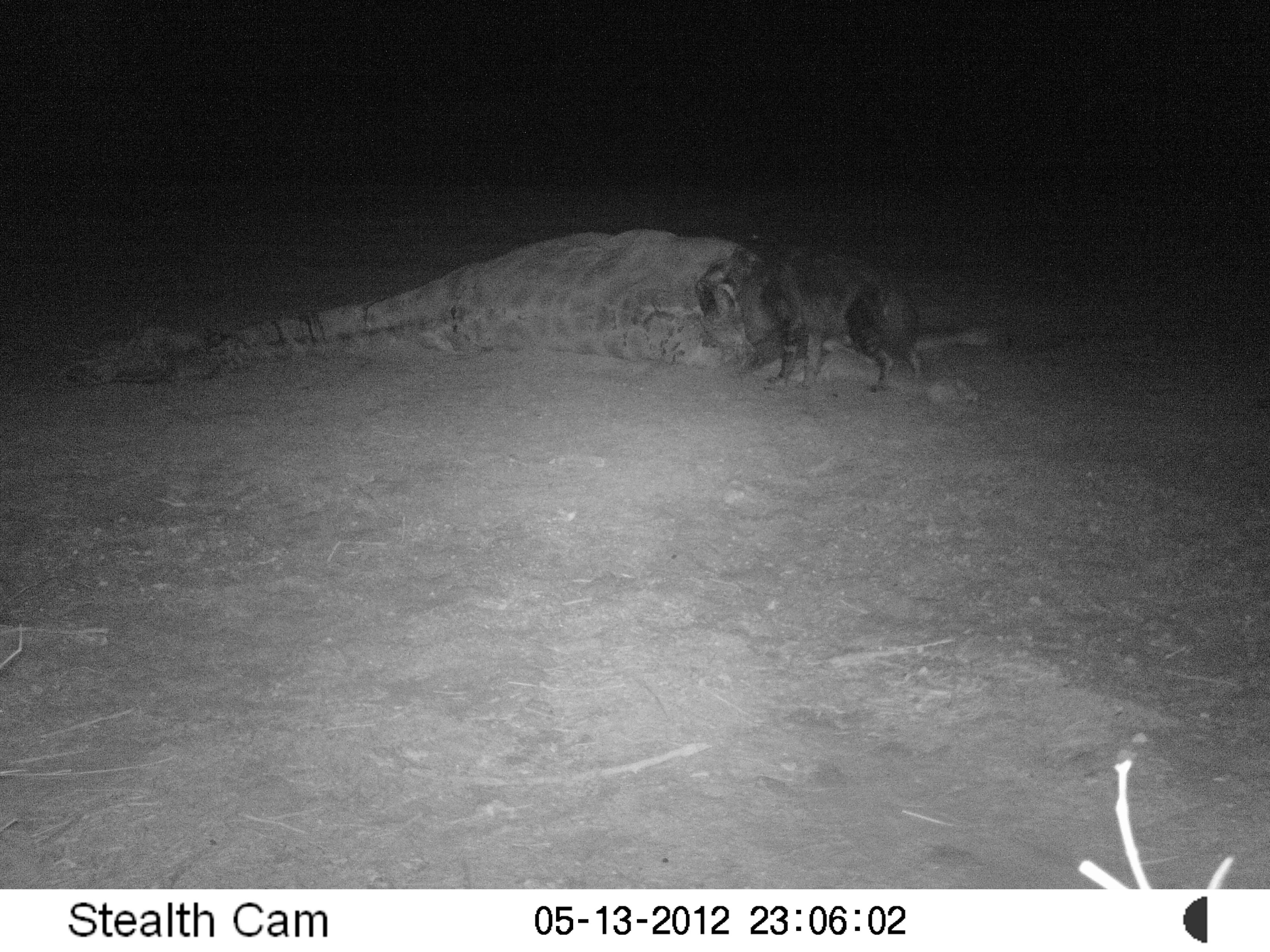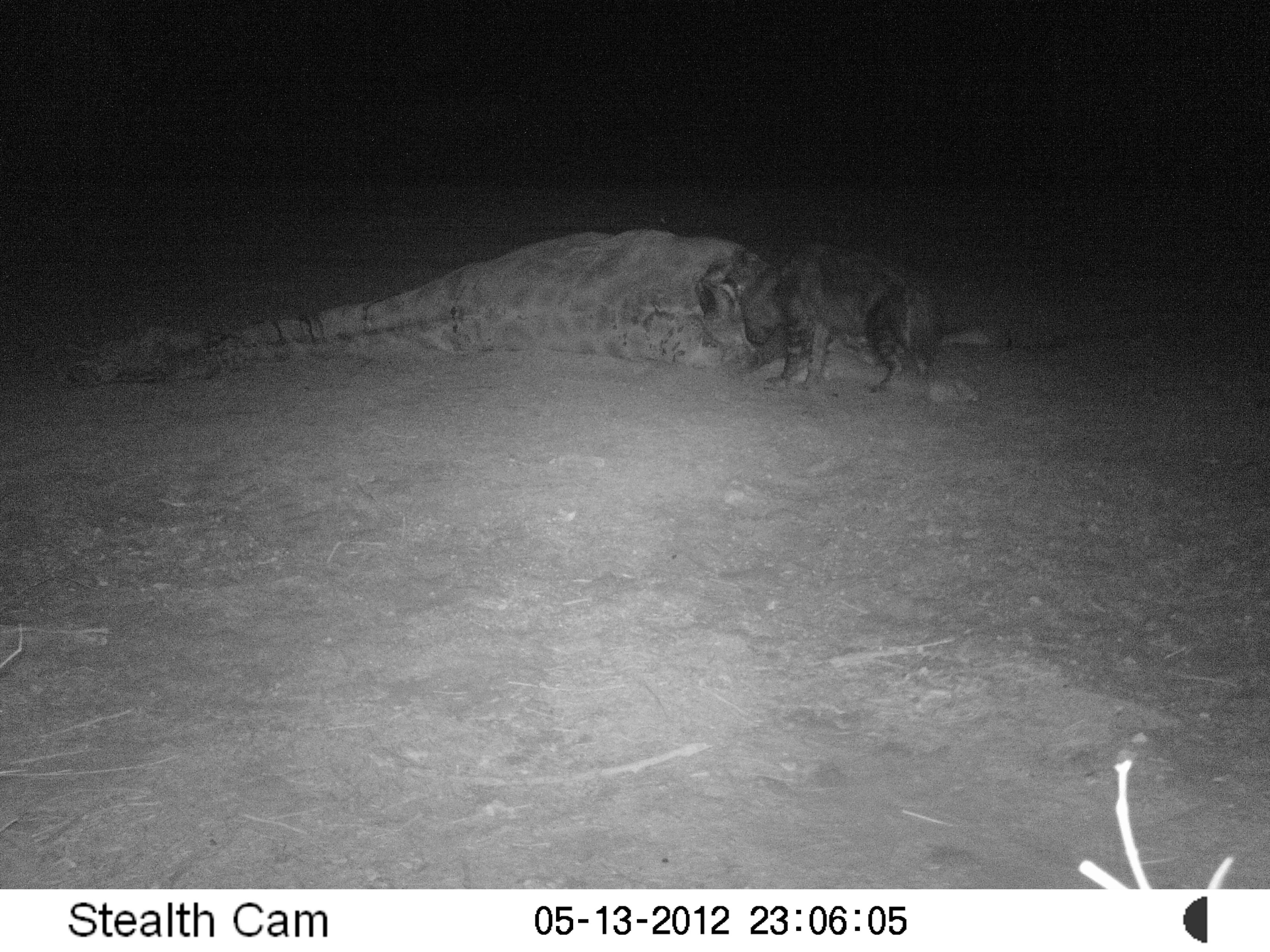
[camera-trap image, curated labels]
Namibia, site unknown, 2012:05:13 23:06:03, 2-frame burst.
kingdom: Animalia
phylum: Chordata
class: Mammalia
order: Carnivora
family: Hyaenidae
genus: Parahyaena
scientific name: Parahyaena brunnea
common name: brown hyena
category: hyaena brunnea